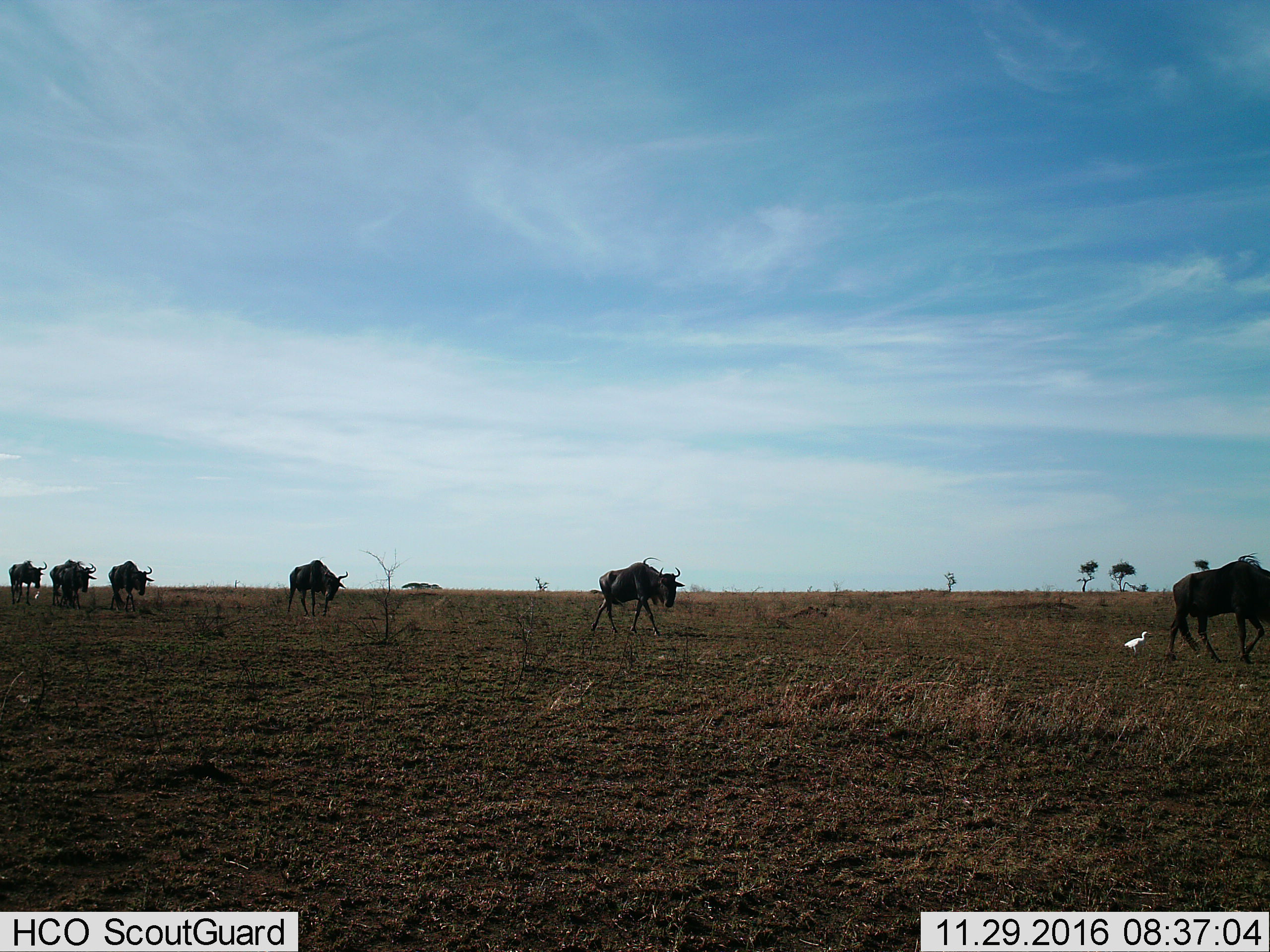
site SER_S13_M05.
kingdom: Animalia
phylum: Chordata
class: Mammalia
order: Artiodactyla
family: Bovidae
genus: Connochaetes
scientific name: Connochaetes taurinus taurinus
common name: blue wildebeest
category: wildebeestblue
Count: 7.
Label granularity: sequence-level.